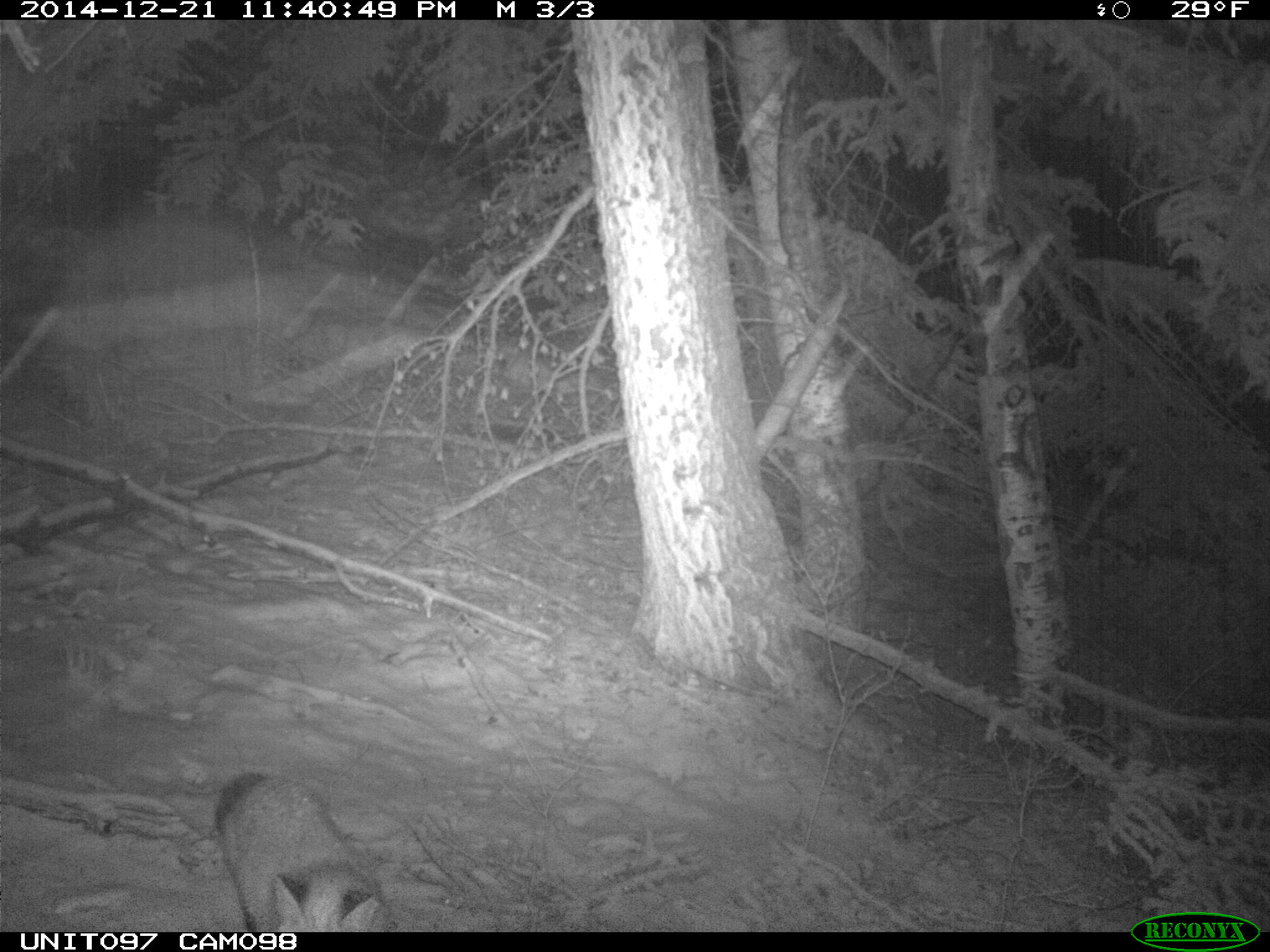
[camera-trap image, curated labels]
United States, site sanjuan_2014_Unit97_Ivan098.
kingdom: Animalia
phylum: Chordata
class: Mammalia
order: Carnivora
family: Canidae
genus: Vulpes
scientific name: Vulpes vulpes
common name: red fox